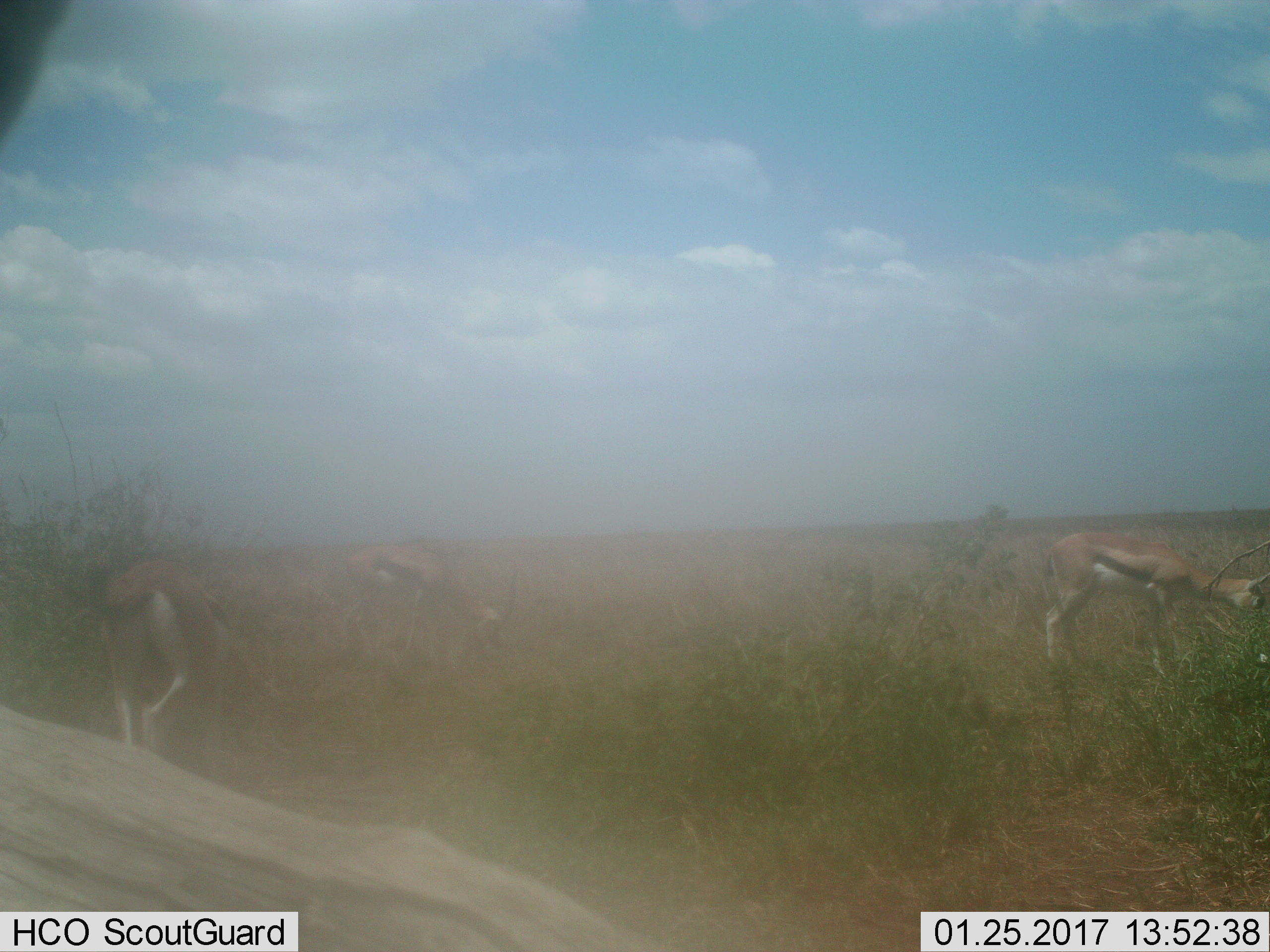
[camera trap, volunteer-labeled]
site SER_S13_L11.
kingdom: Animalia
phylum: Chordata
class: Mammalia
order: Artiodactyla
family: Bovidae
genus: Eudorcas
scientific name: Eudorcas thomsonii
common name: thomson's gazelle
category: gazellethomsons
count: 3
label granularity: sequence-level